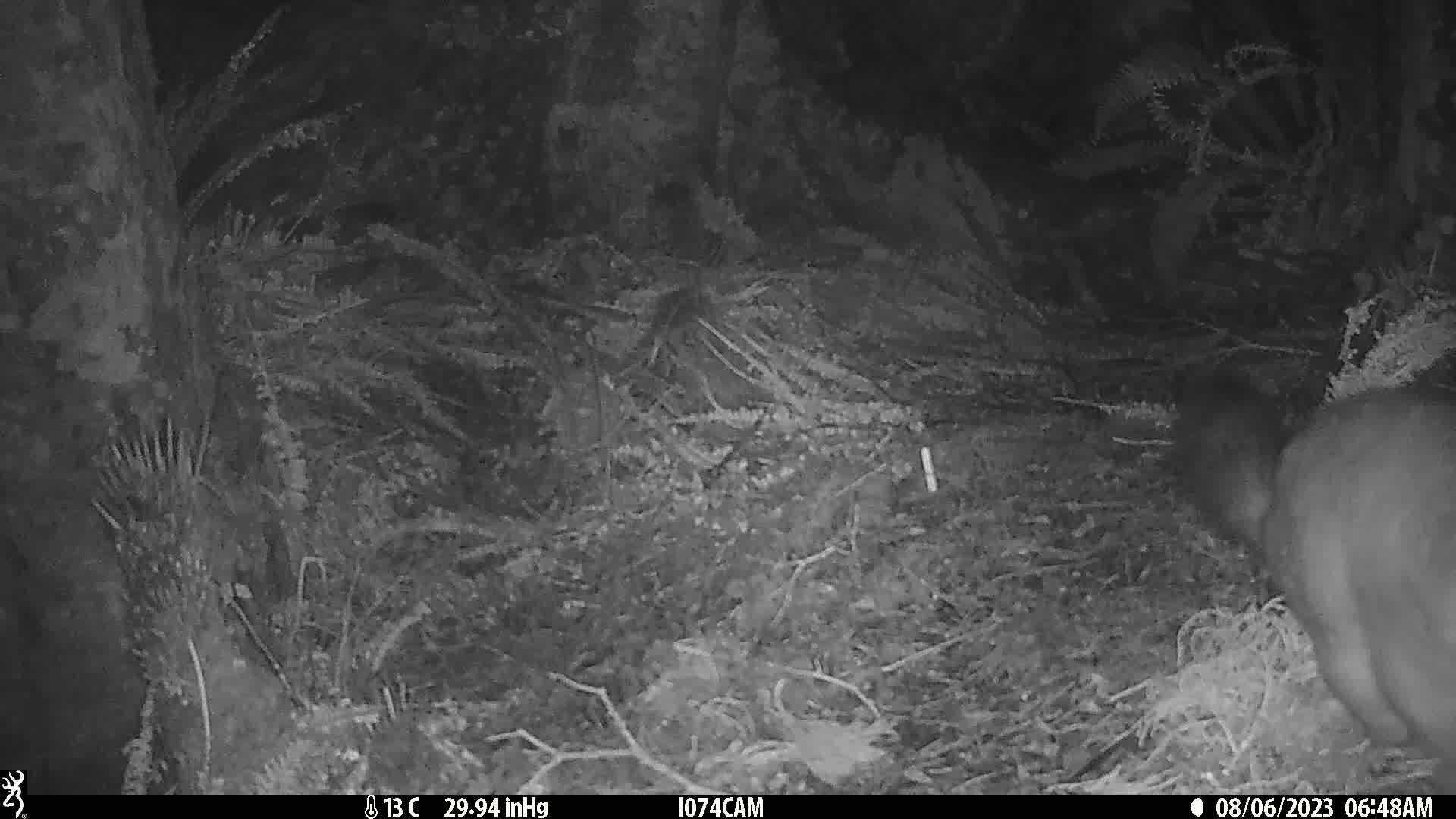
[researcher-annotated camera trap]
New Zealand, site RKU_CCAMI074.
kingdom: Animalia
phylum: Chordata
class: Mammalia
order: Diprotodontia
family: Phalangeridae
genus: Trichosurus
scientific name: Trichosurus vulpecula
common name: common brushtail possum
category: possum